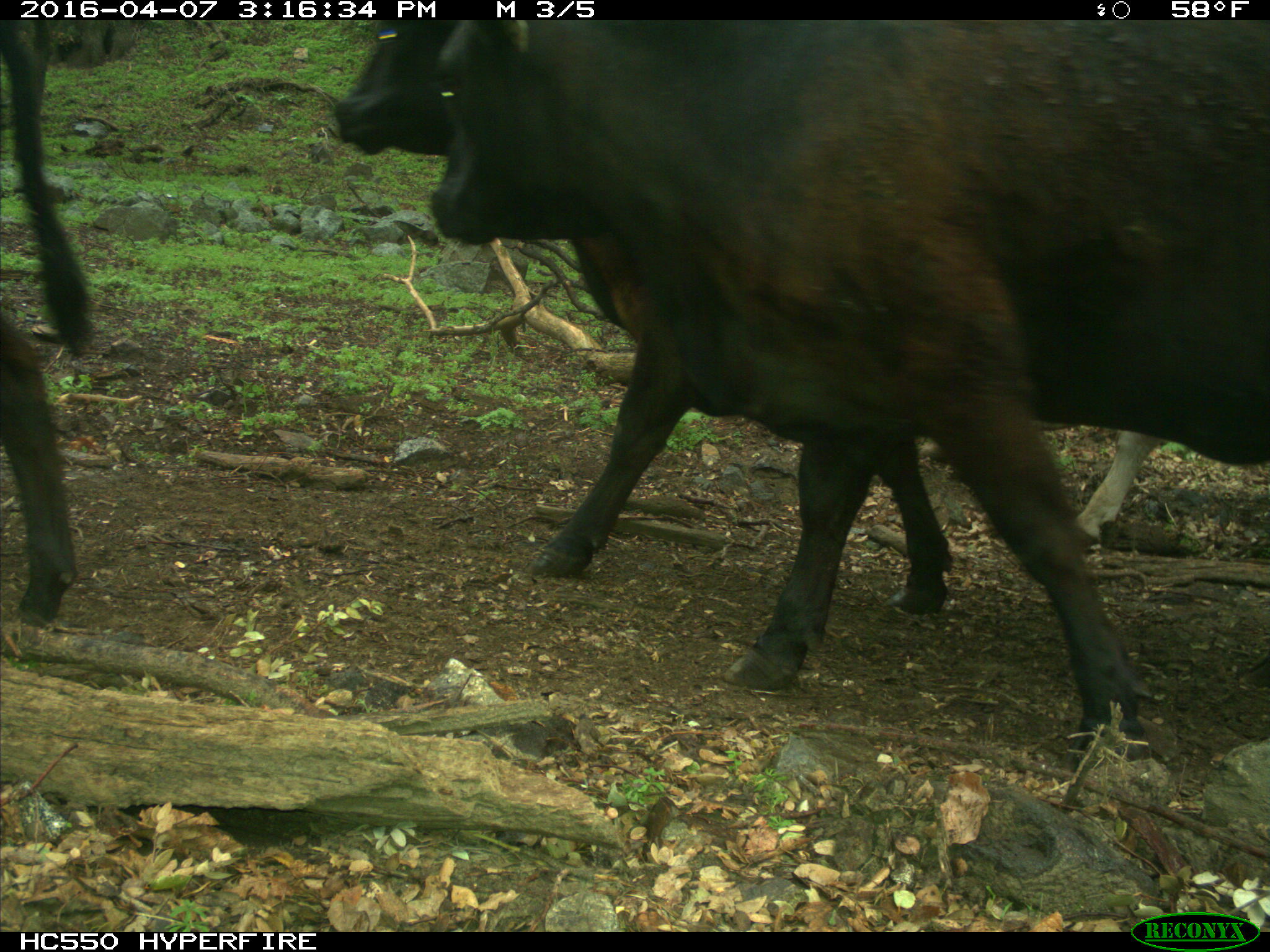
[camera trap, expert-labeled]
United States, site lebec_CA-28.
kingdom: Animalia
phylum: Chordata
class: Mammalia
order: Artiodactyla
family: Bovidae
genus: Bos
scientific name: Bos taurus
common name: domestic cow